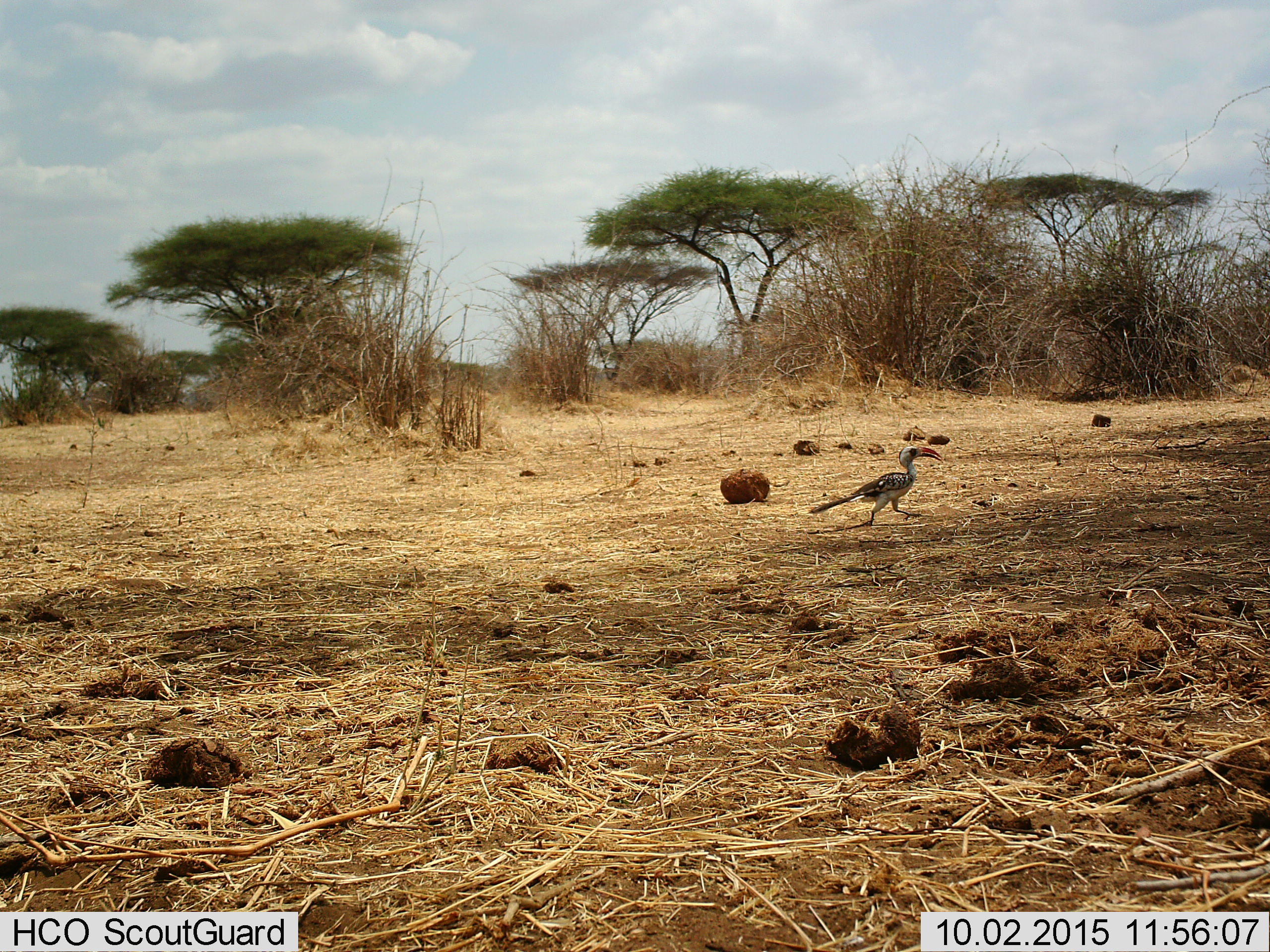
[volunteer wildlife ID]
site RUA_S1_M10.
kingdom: Animalia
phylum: Chordata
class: Aves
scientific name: Aves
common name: bird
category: birdother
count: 1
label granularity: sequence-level